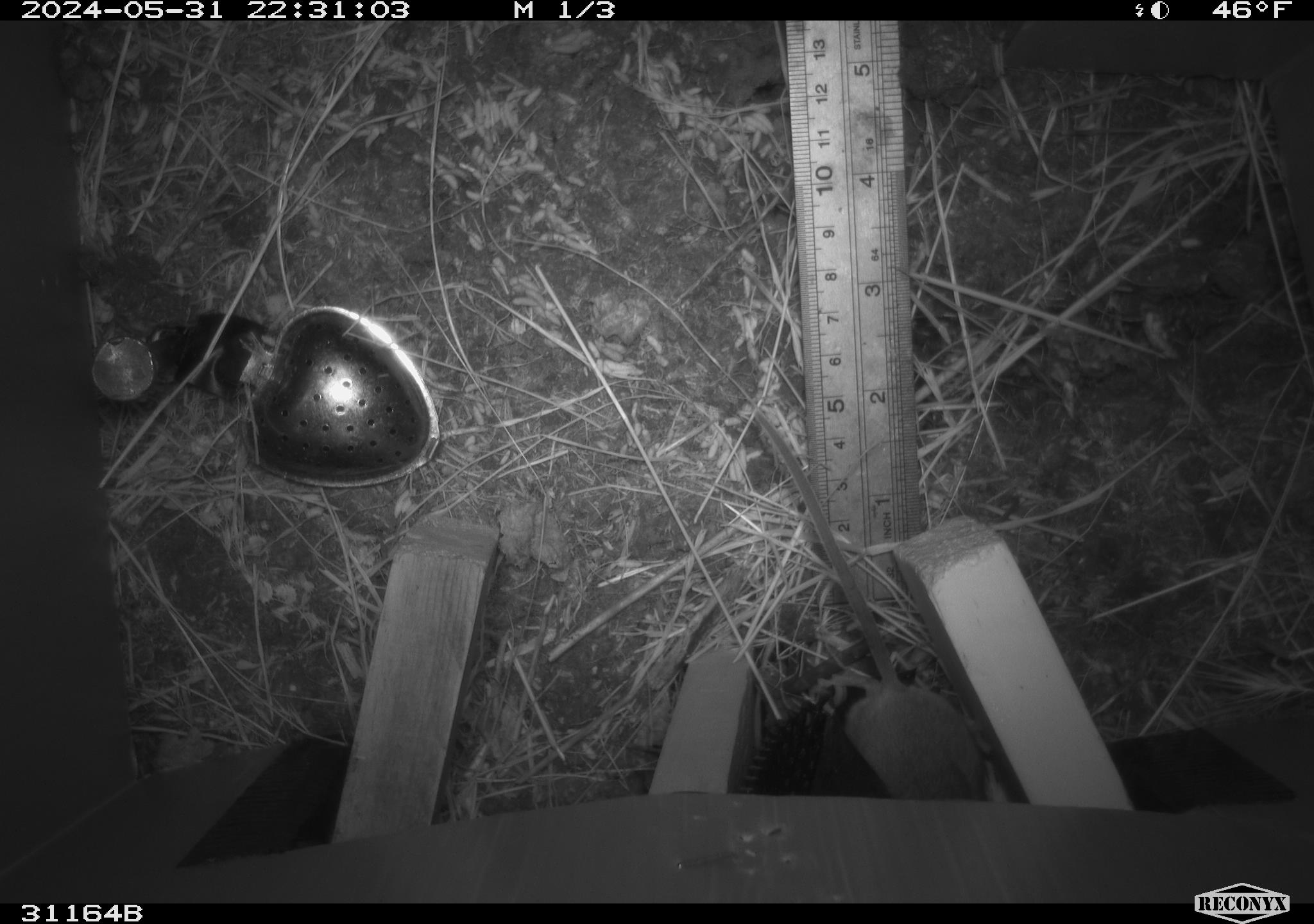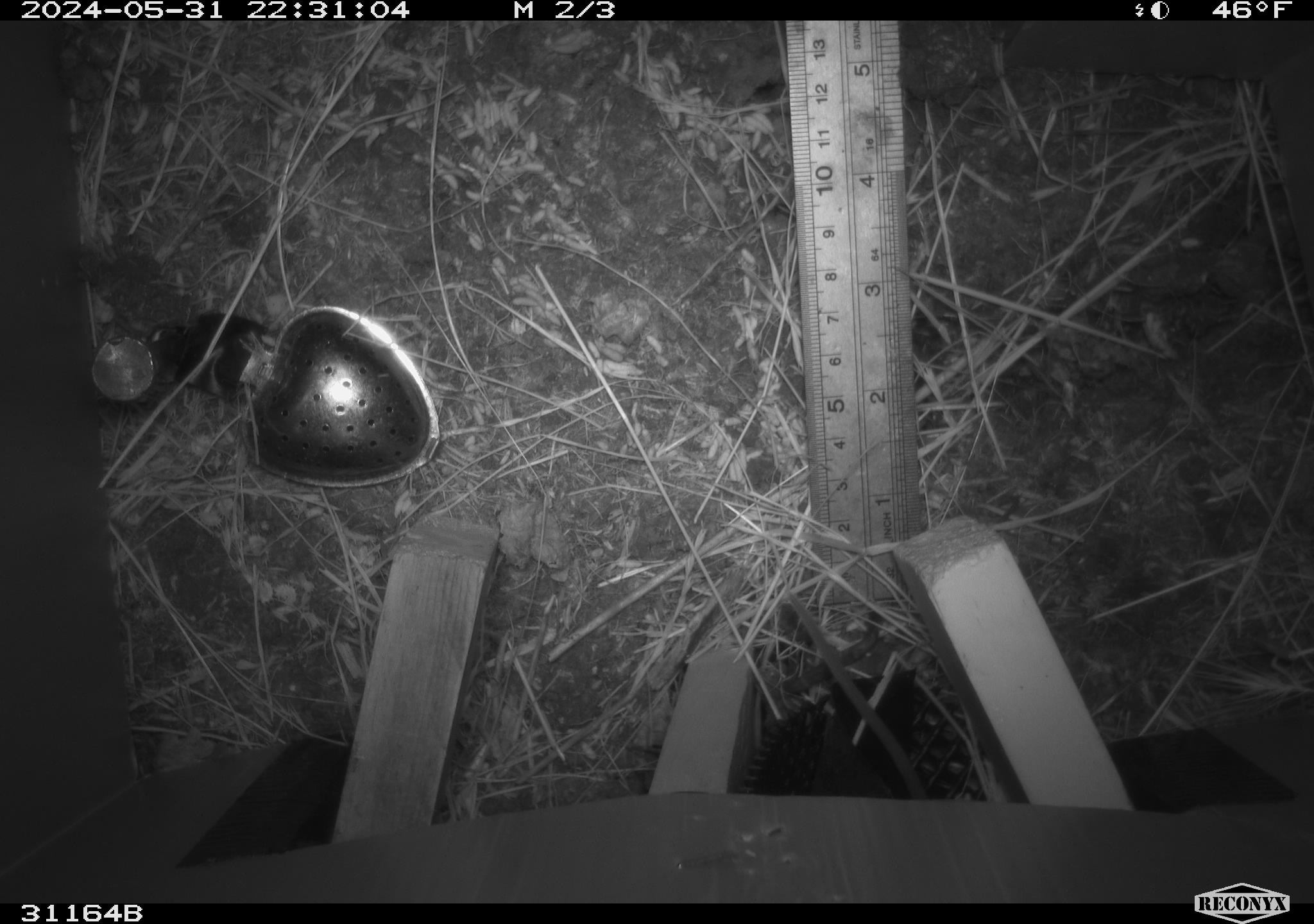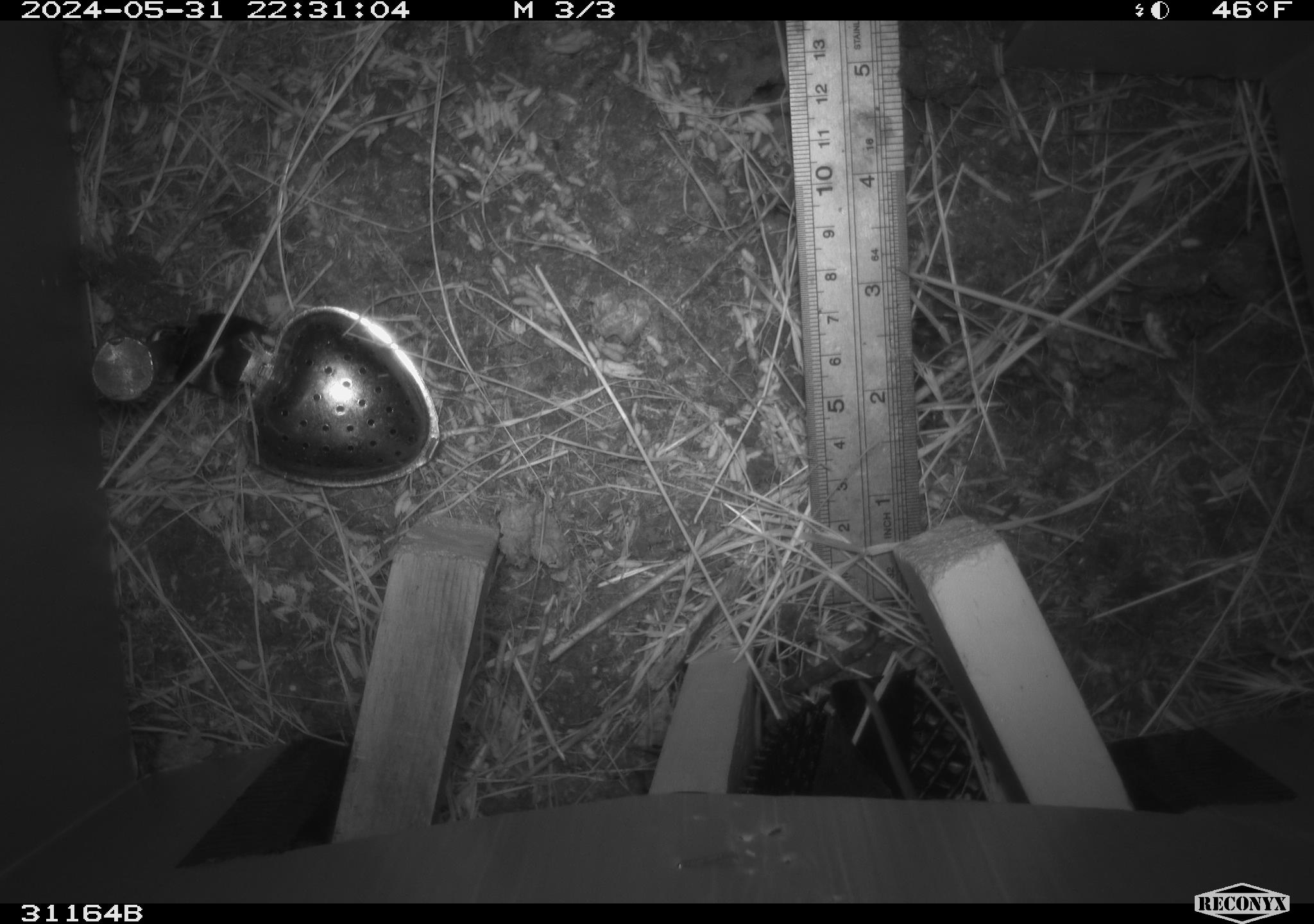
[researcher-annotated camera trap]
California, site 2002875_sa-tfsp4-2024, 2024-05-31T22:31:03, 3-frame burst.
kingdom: Animalia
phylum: Chordata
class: Mammalia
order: Rodentia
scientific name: Rodentia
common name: mouse species